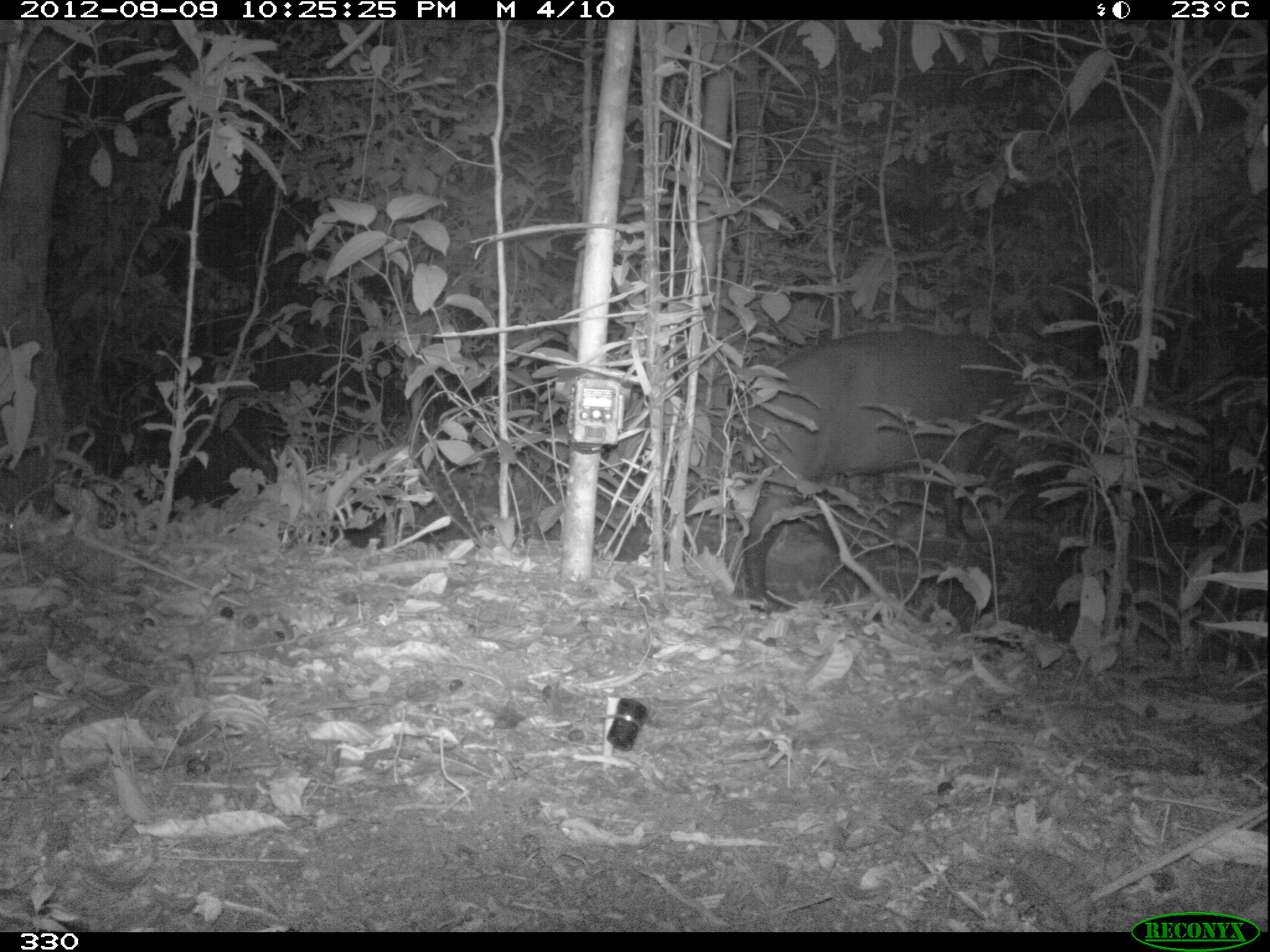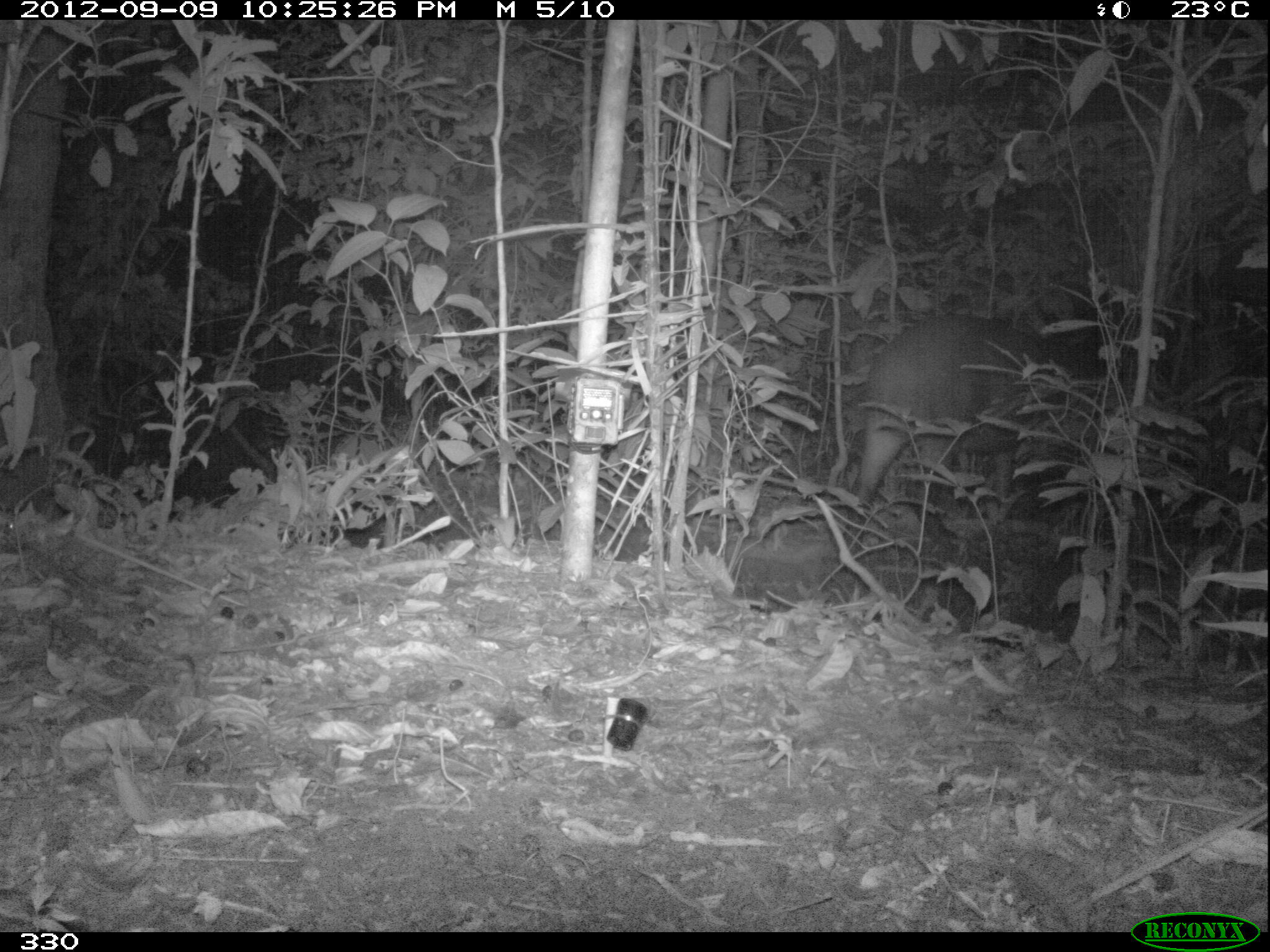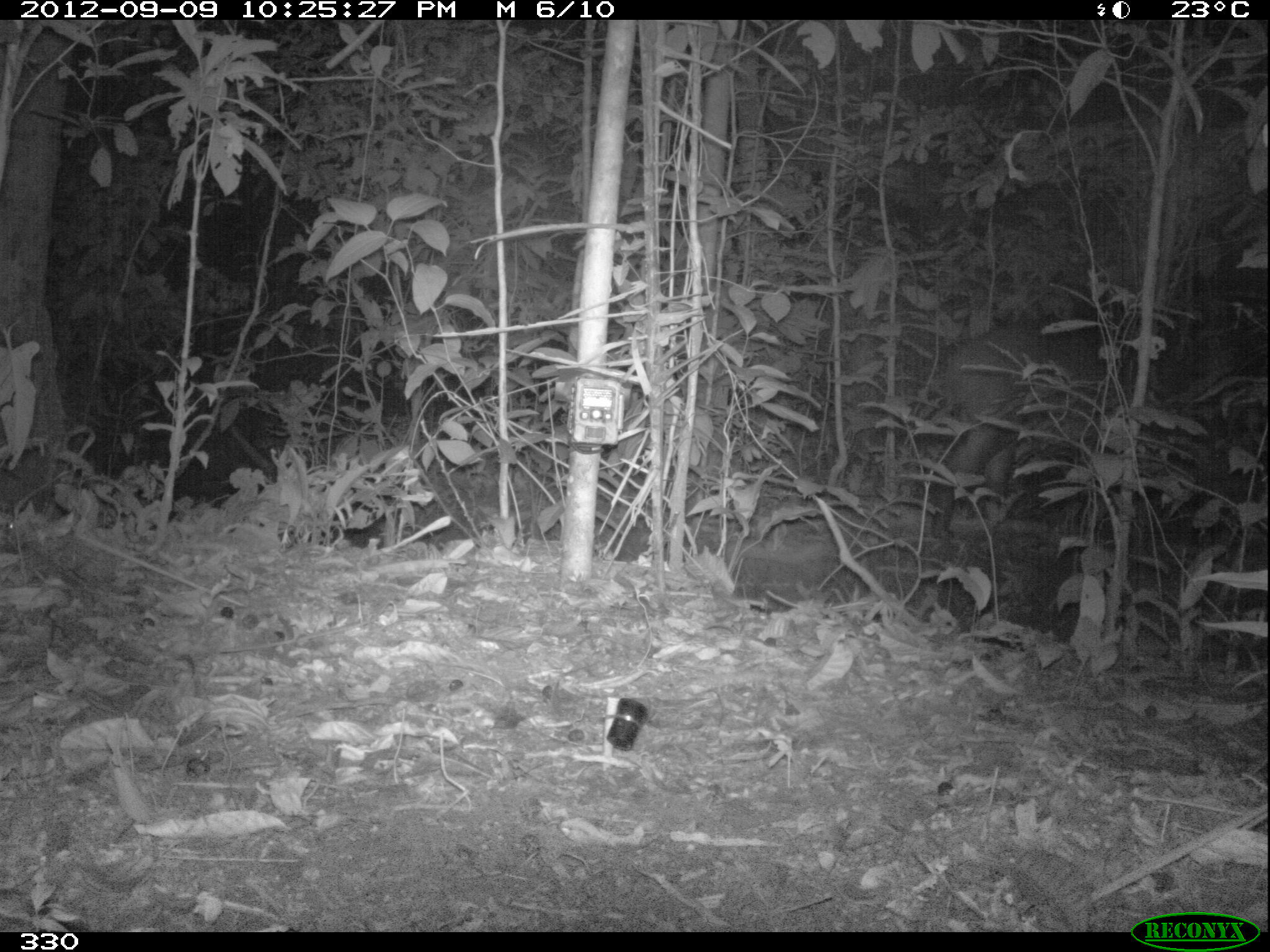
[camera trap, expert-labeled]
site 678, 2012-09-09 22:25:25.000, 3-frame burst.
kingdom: Animalia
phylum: Chordata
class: Mammalia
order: Perissodactyla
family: Tapiridae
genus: Tapirus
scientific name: Tapirus terrestris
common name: south american tapir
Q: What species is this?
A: Tapirus terrestris (south american tapir).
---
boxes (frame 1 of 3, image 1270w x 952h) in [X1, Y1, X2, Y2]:
tapirus terrestris: [729, 327, 1056, 613]